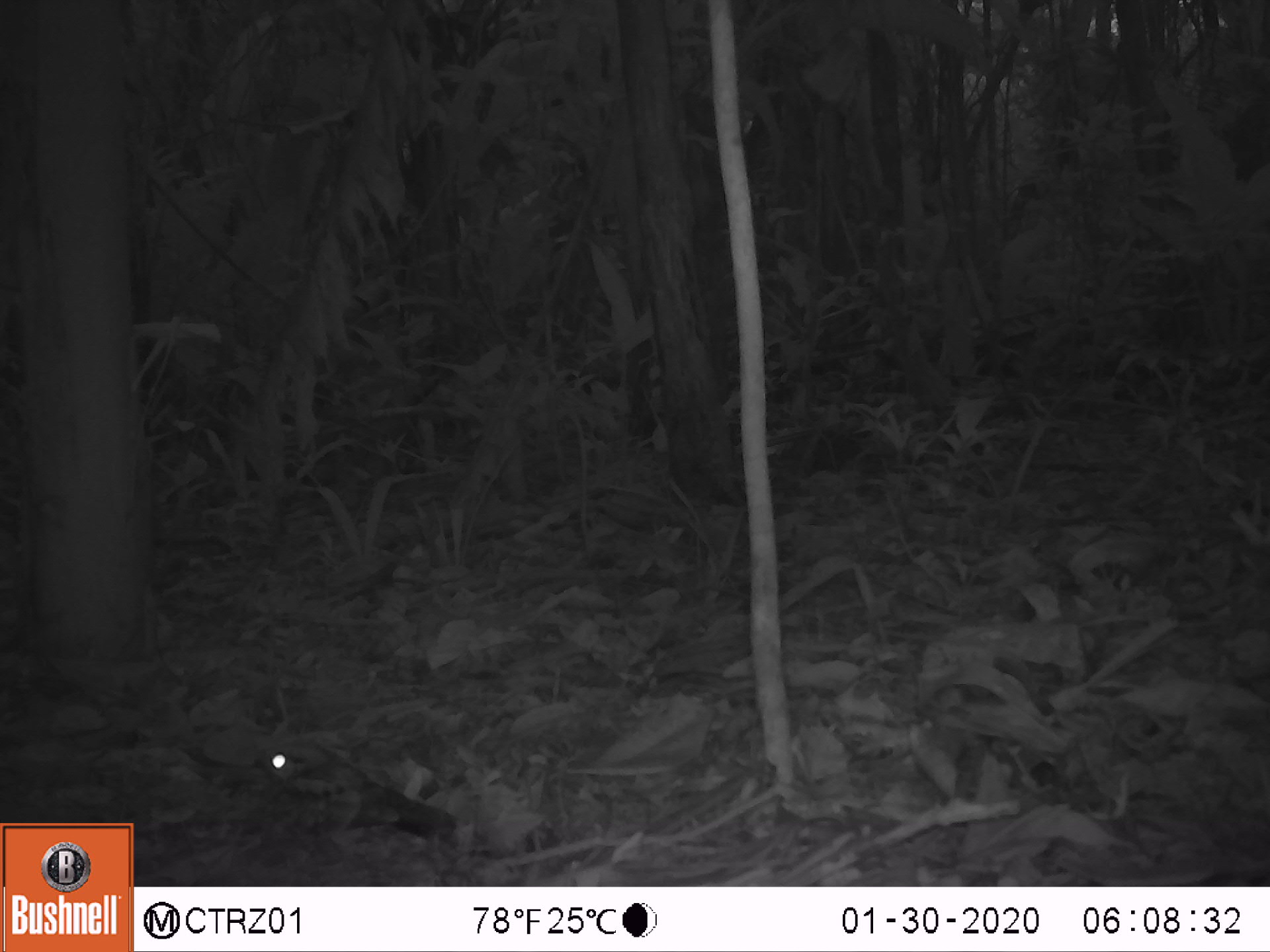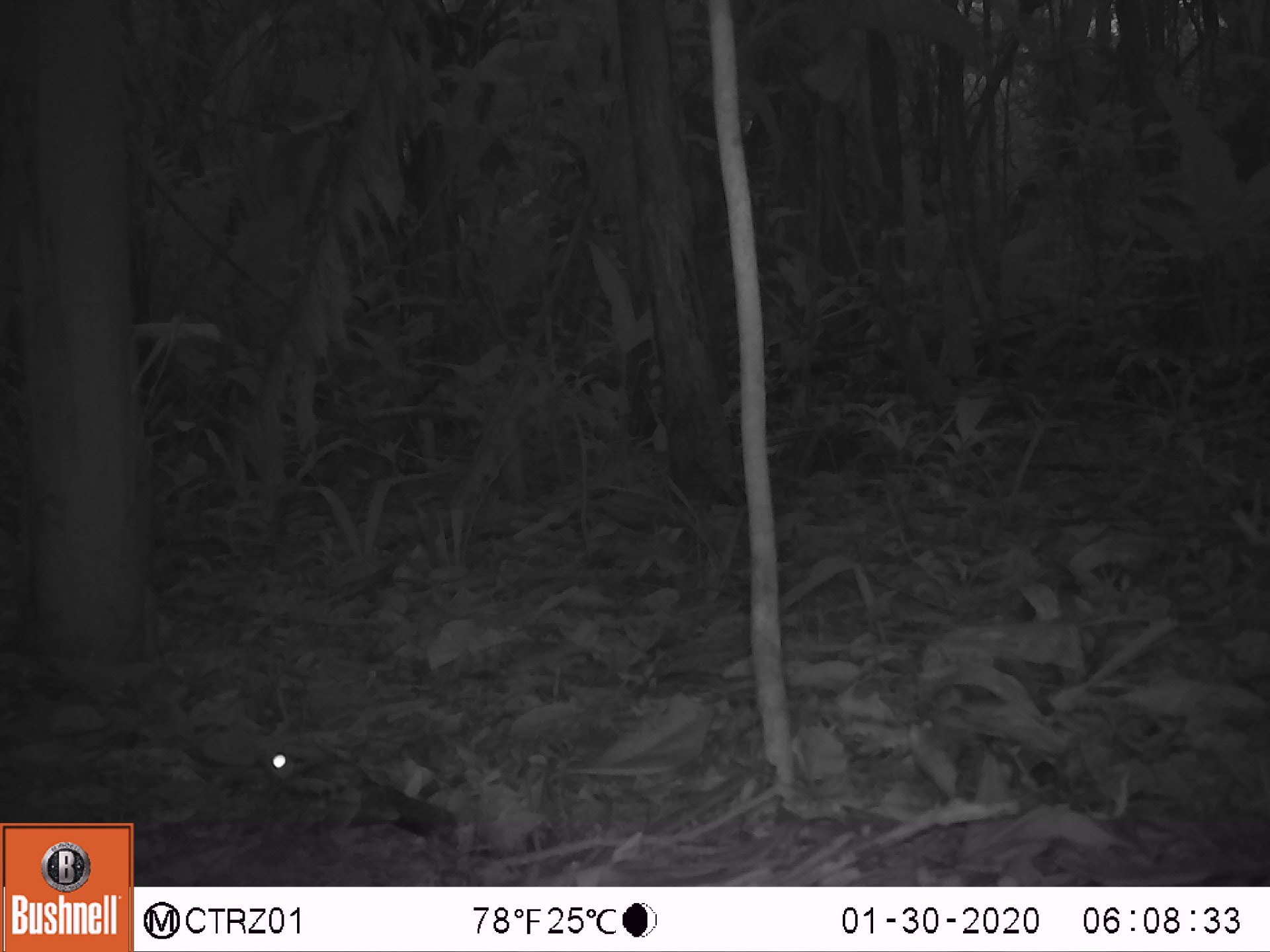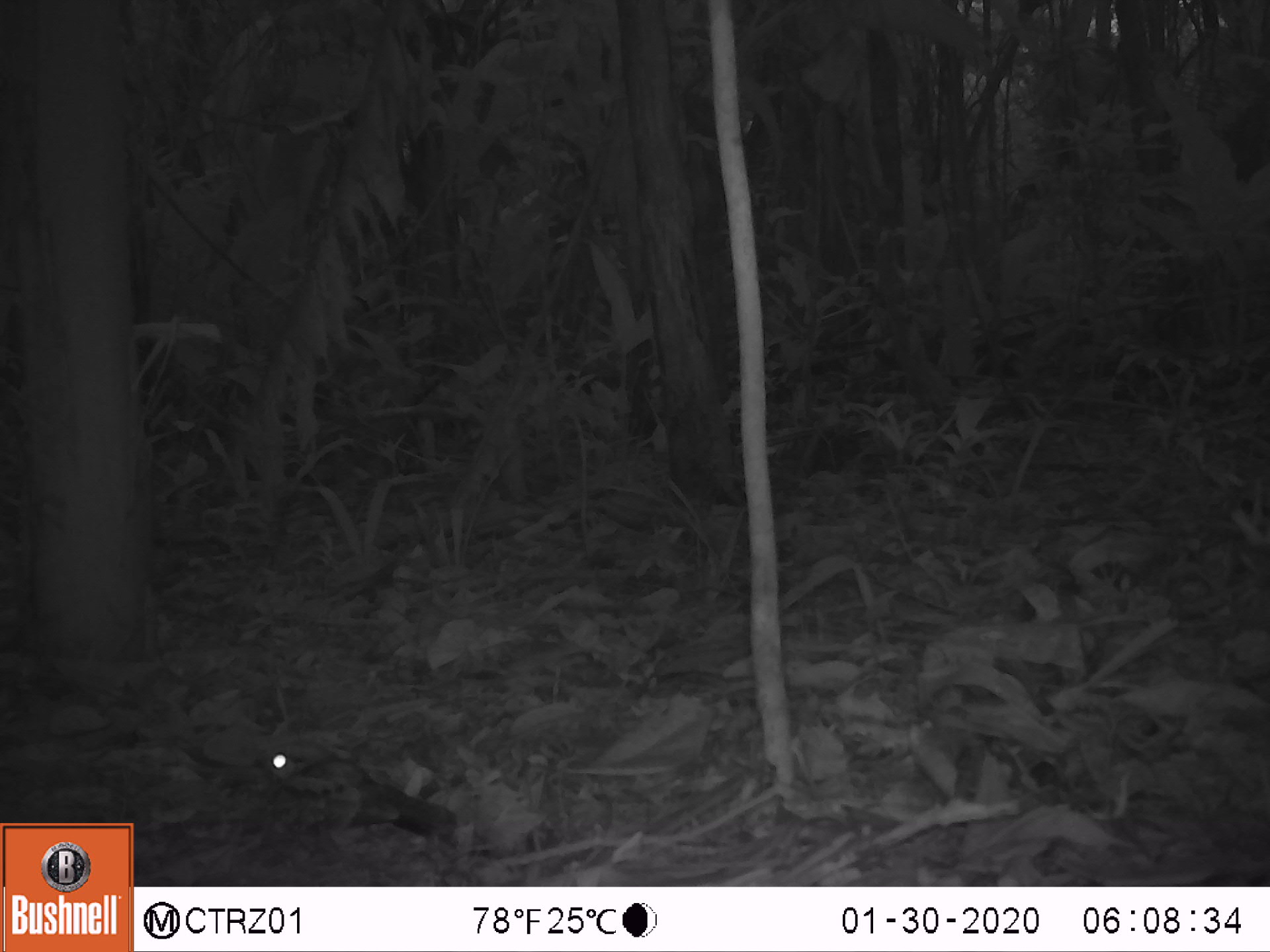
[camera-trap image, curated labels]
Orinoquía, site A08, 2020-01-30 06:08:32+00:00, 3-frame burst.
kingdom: Animalia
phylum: Chordata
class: Aves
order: Caprimulgiformes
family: Caprimulgidae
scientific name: Caprimulgidae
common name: nightjar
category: unknown nightjar